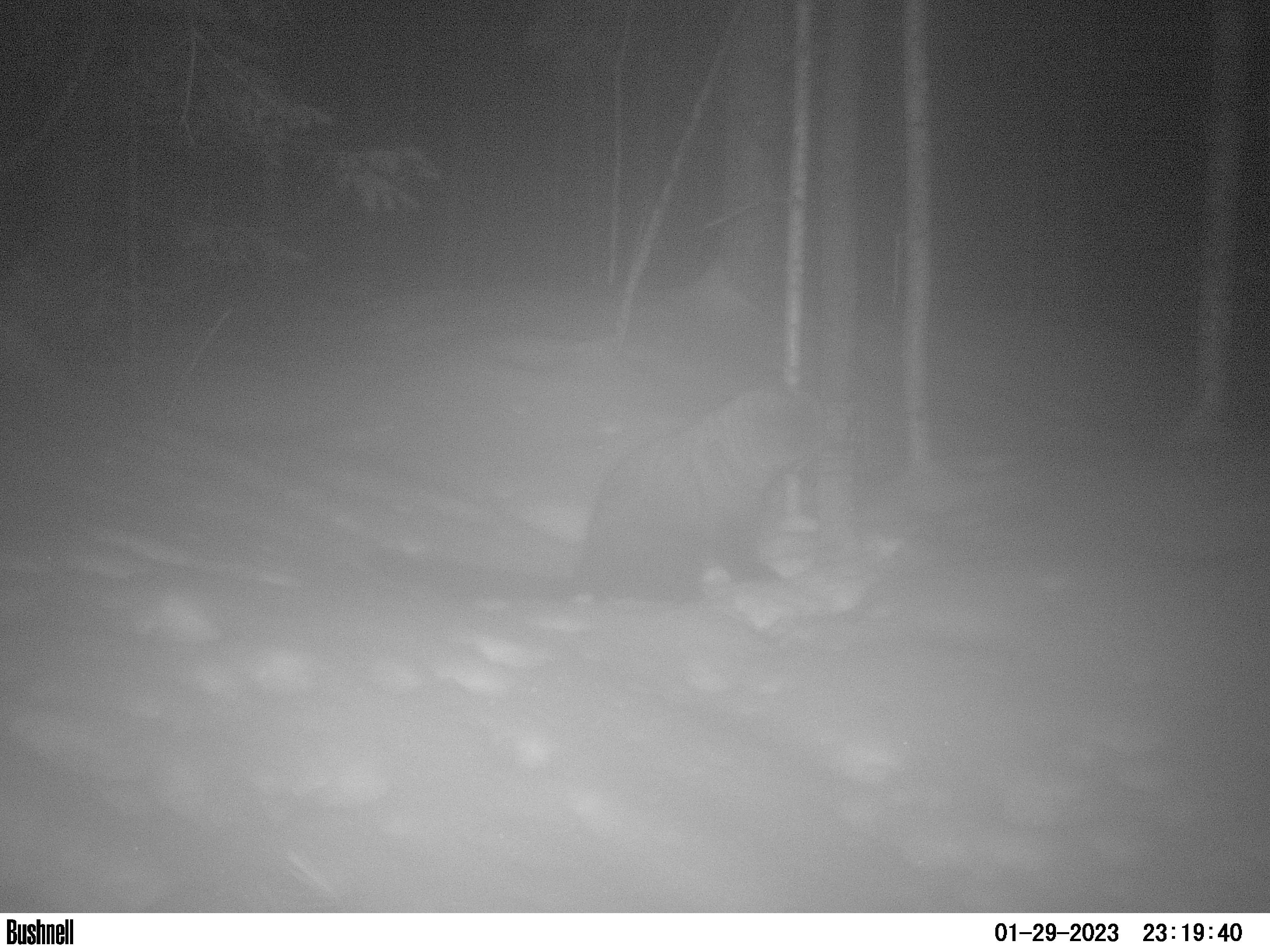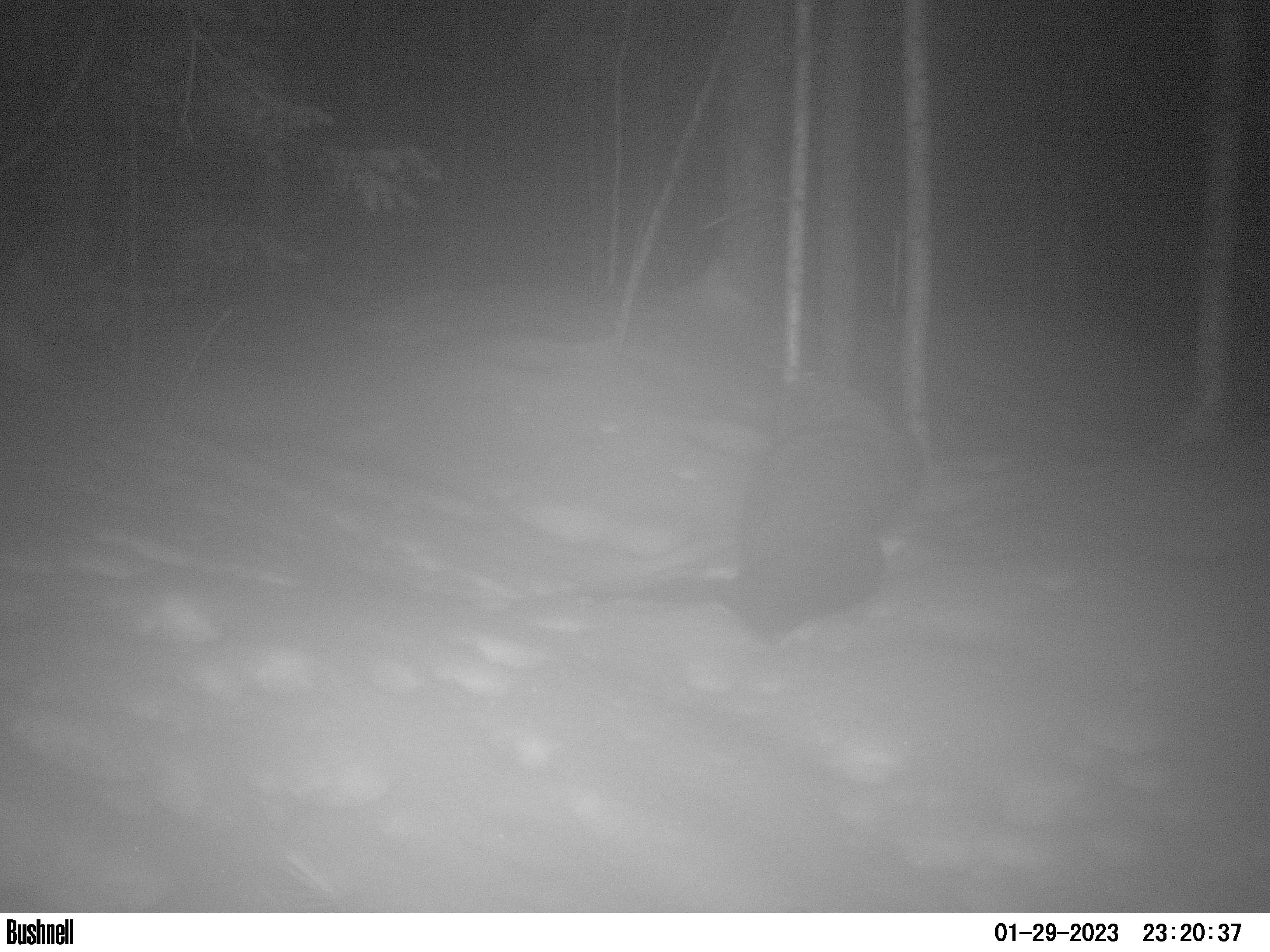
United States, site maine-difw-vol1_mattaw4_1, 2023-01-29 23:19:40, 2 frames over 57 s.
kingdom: Animalia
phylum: Chordata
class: Mammalia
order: Carnivora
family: Mustelidae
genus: Pekania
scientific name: Pekania pennanti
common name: fisher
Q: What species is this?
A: Fisher (Pekania pennanti).